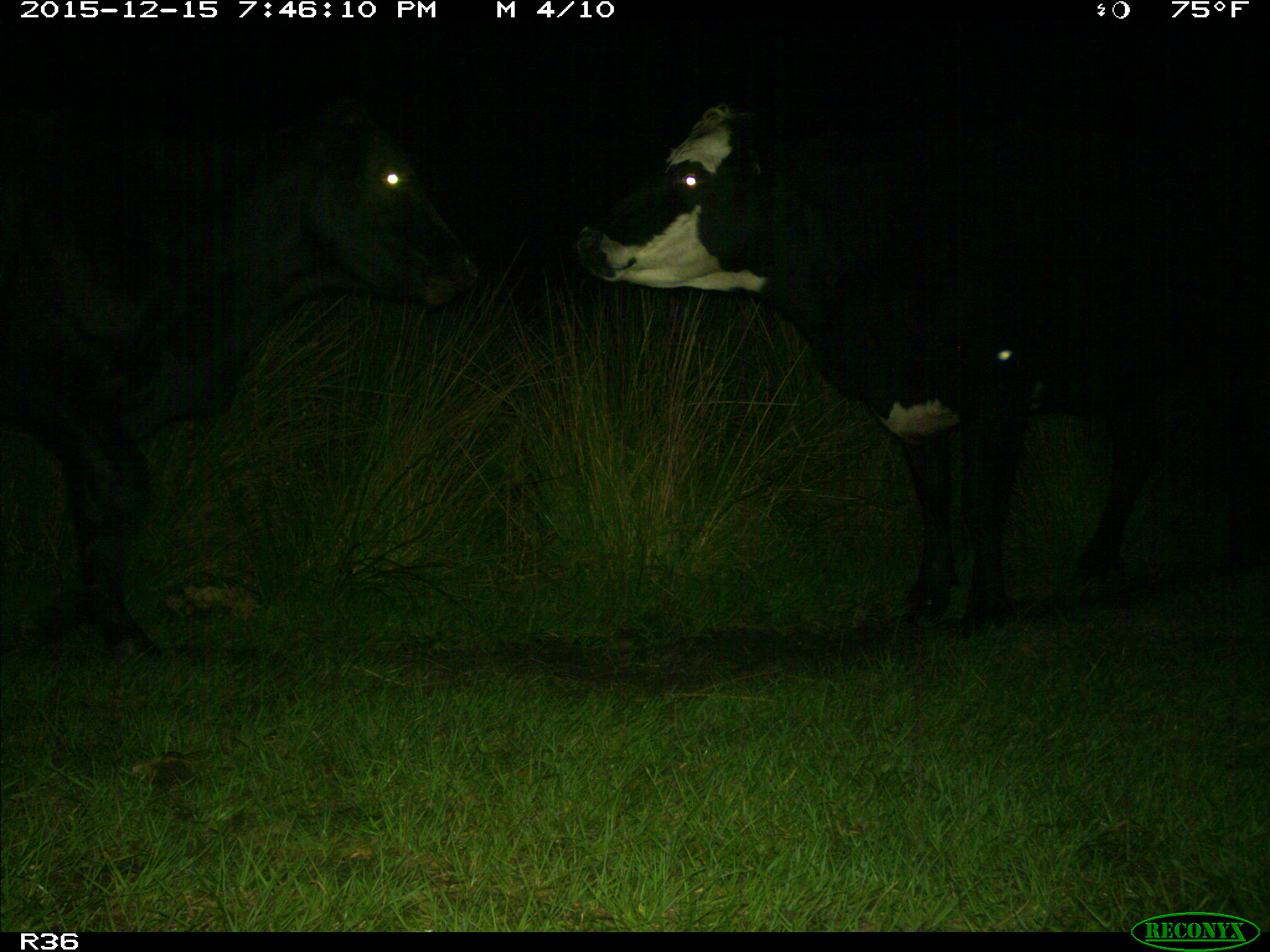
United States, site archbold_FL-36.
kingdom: Animalia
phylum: Chordata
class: Mammalia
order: Artiodactyla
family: Bovidae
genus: Bos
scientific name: Bos taurus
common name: domestic cow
Bos taurus (domestic cow).